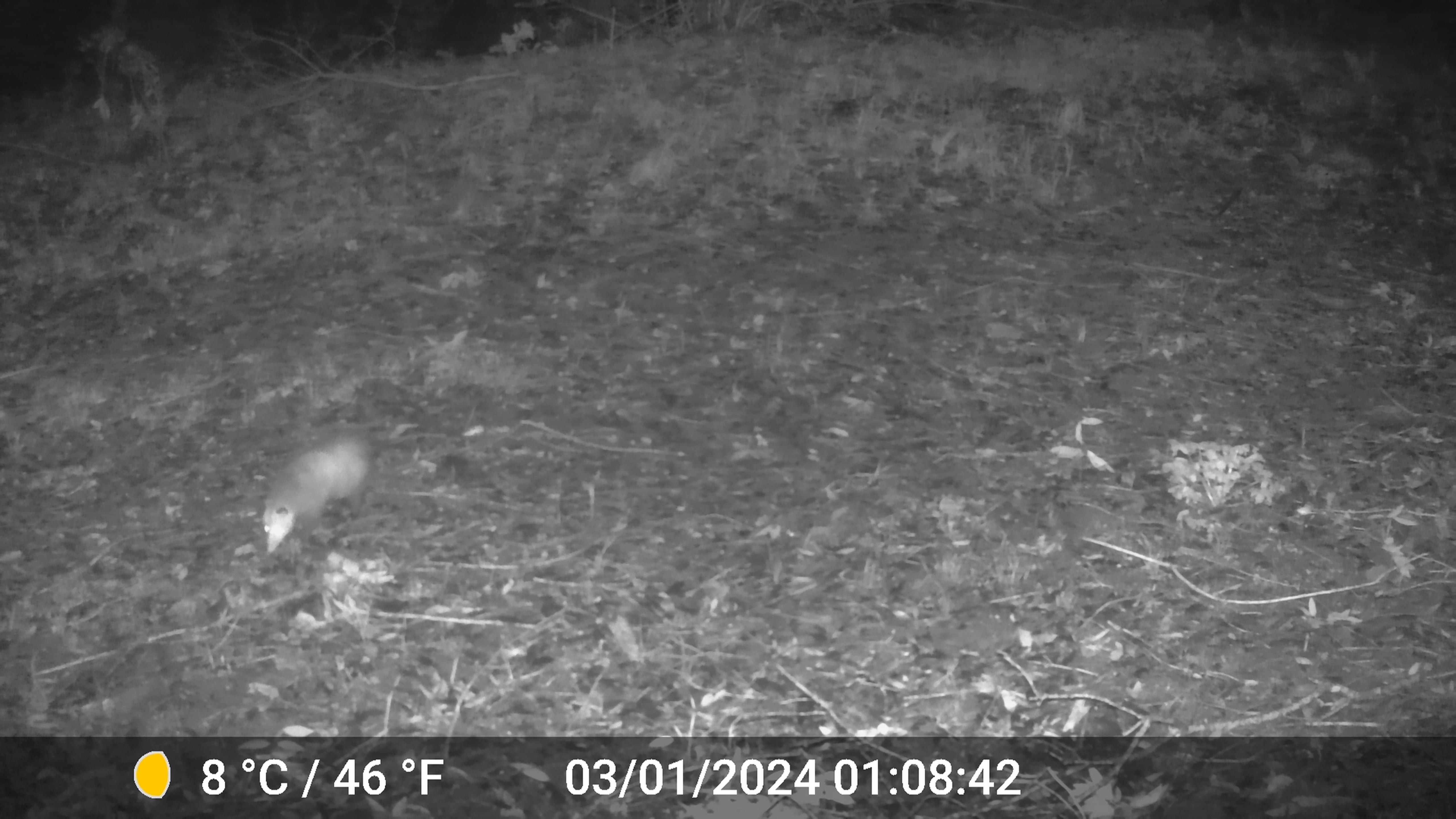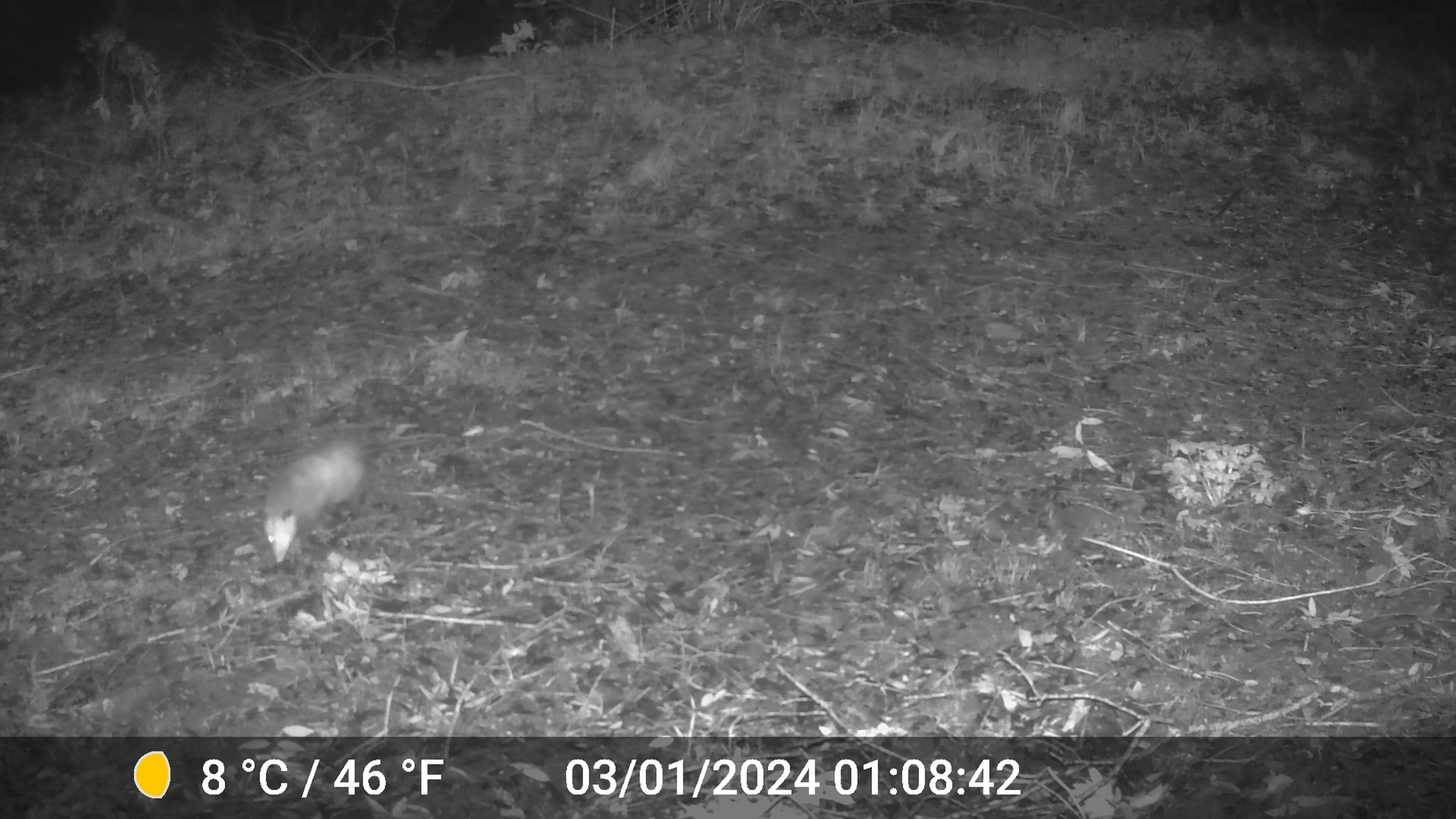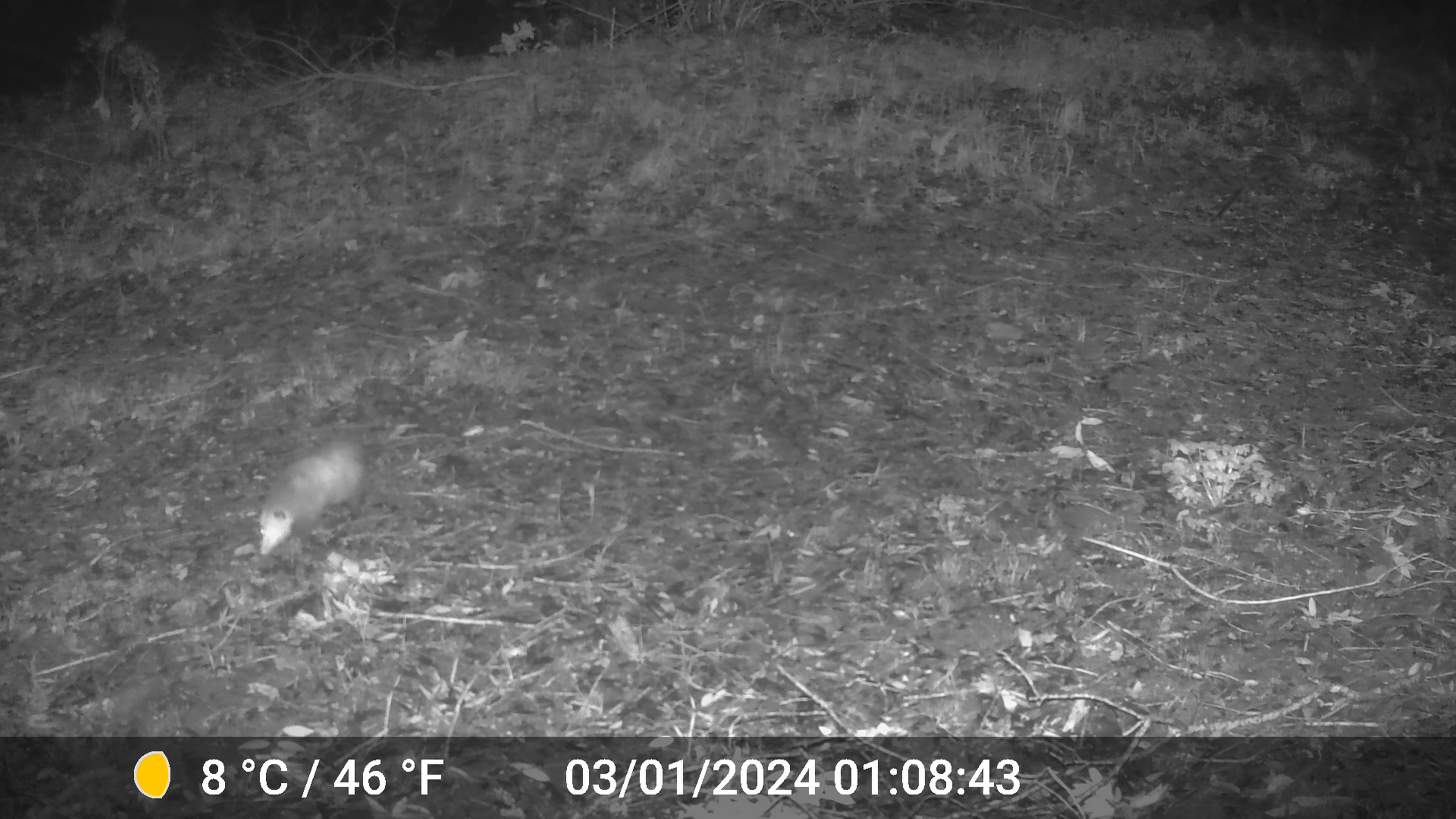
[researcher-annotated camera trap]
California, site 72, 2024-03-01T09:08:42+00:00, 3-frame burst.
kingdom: Animalia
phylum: Chordata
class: Mammalia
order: Didelphimorphia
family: Didelphidae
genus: Didelphis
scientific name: Didelphis virginiana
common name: virginia opossum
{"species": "virginia opossum (Didelphis virginiana)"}